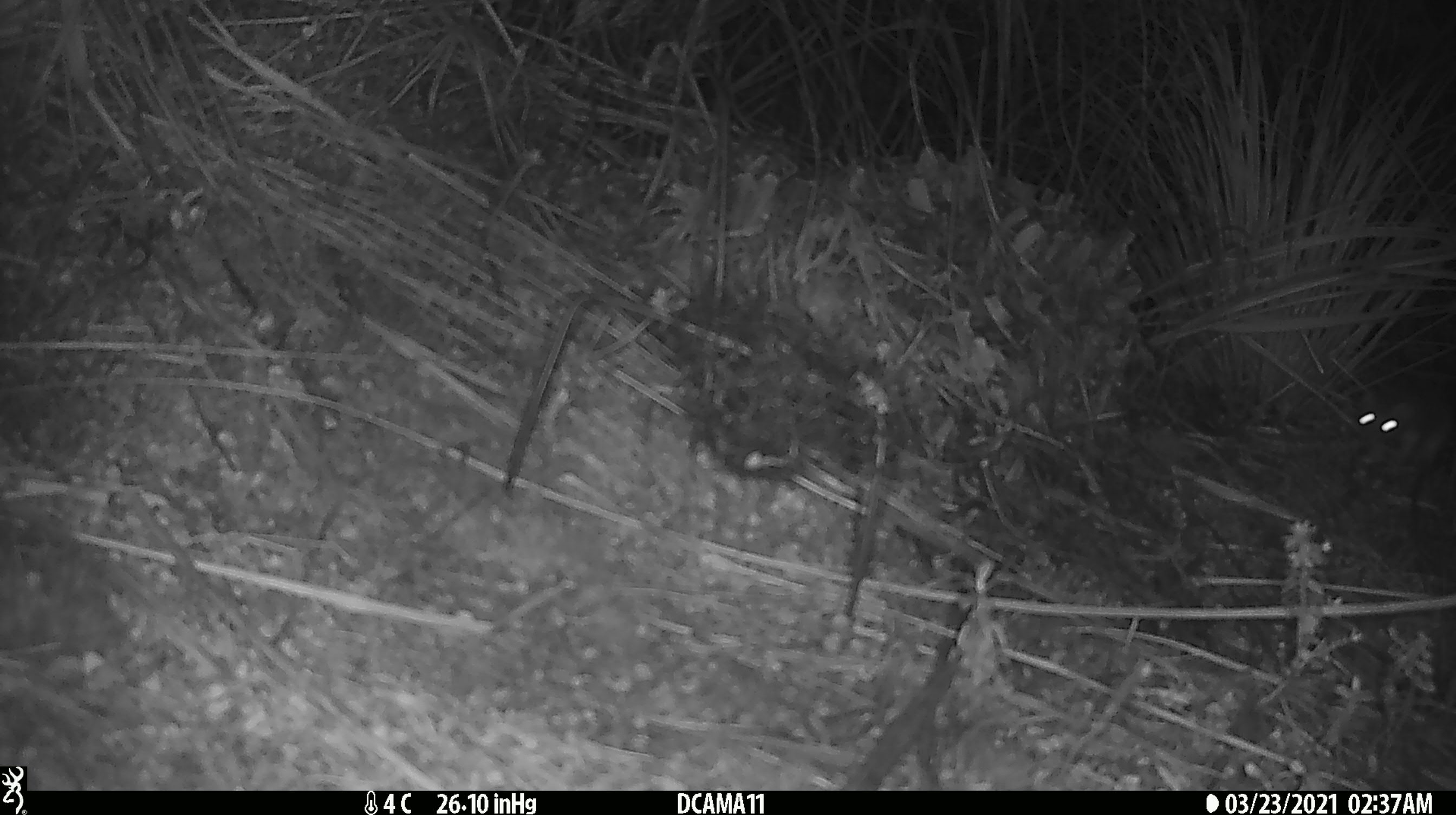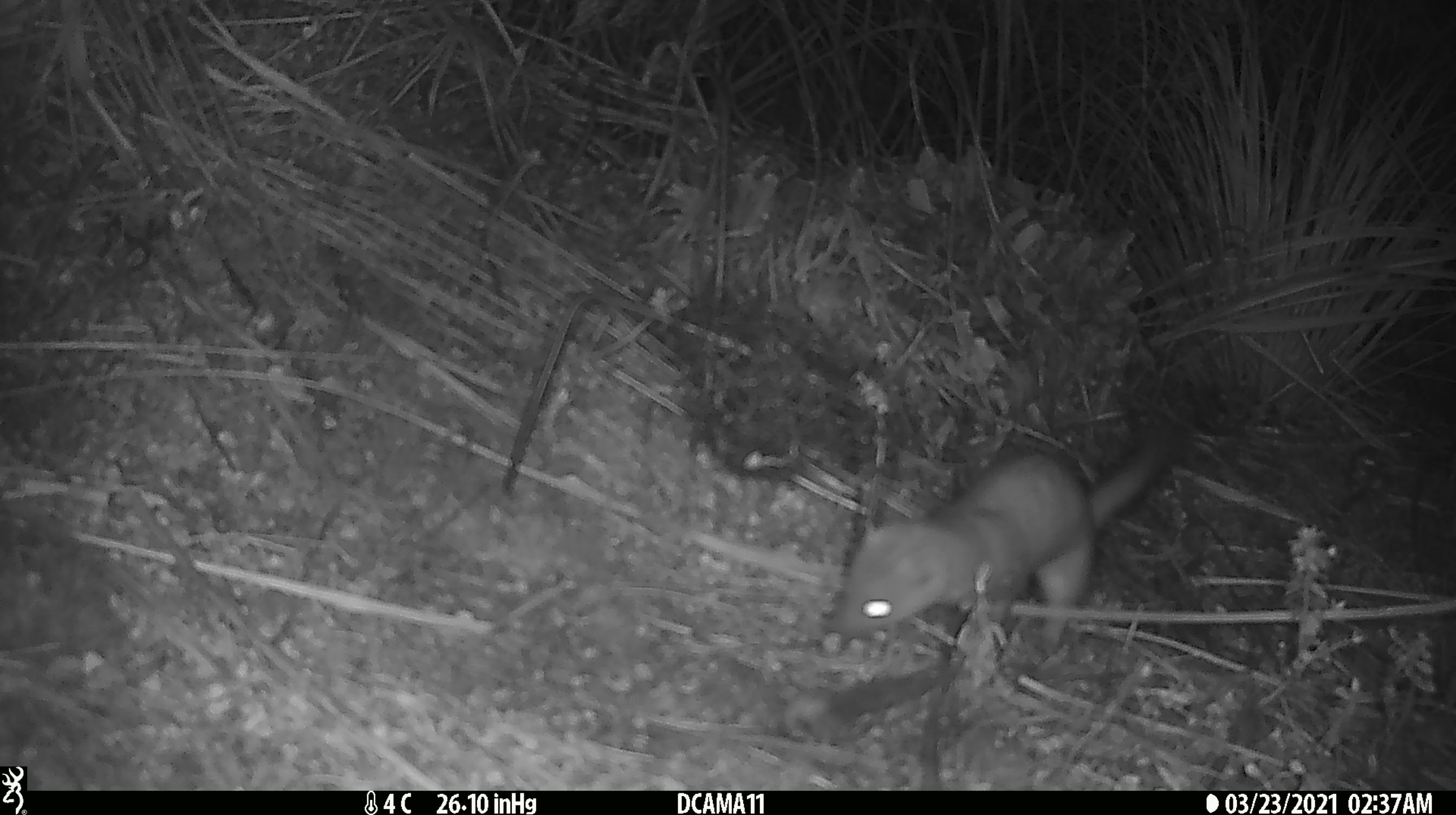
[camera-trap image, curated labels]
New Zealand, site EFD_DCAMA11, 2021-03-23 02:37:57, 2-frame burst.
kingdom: Animalia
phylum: Chordata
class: Mammalia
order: Carnivora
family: Mustelidae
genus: Mustela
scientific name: Mustela erminea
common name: stoat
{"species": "stoat (Mustela erminea)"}